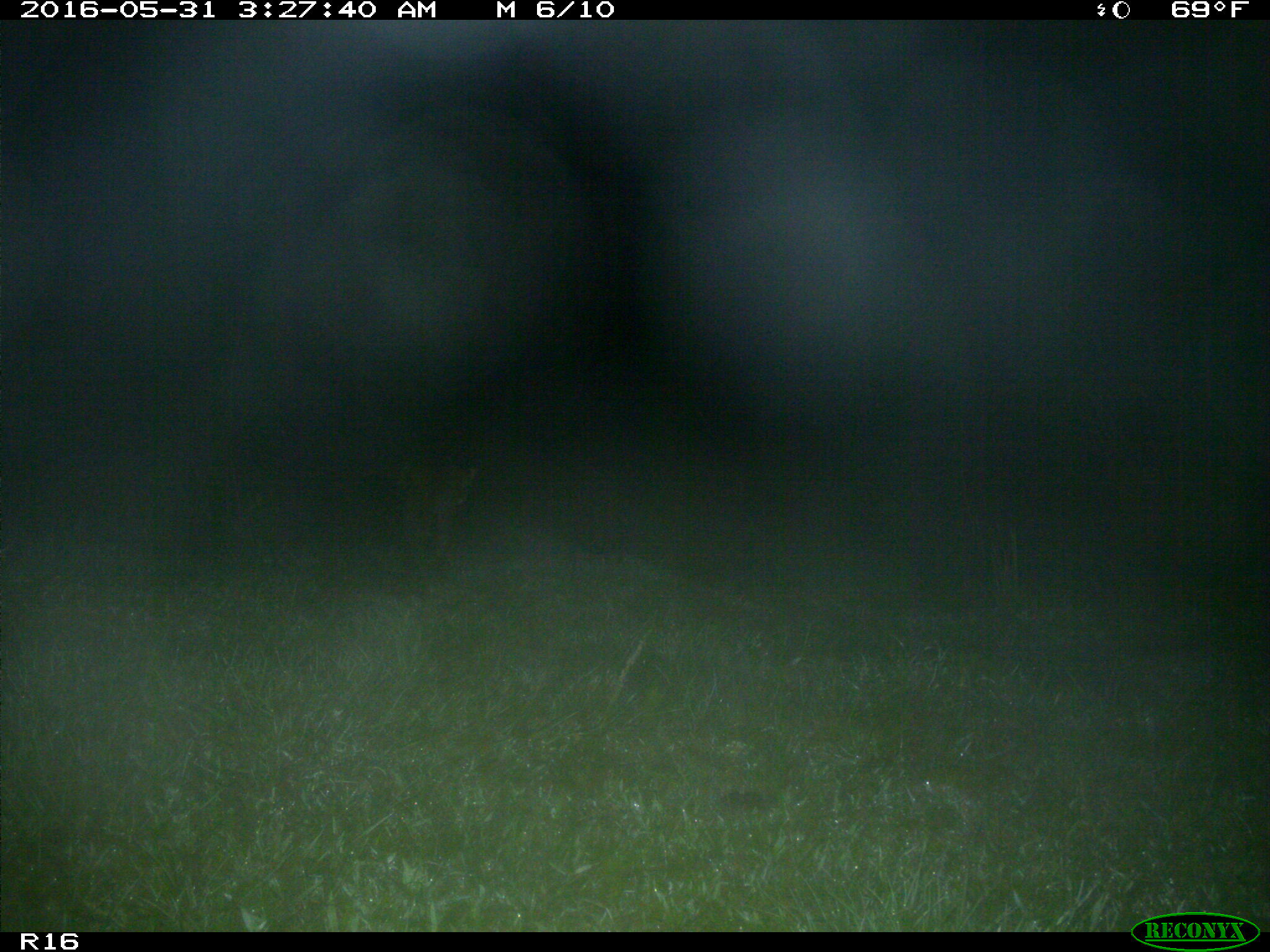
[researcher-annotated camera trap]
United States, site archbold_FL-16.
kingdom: Animalia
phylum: Chordata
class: Mammalia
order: Carnivora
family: Felidae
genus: Lynx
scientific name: Lynx rufus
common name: bobcat